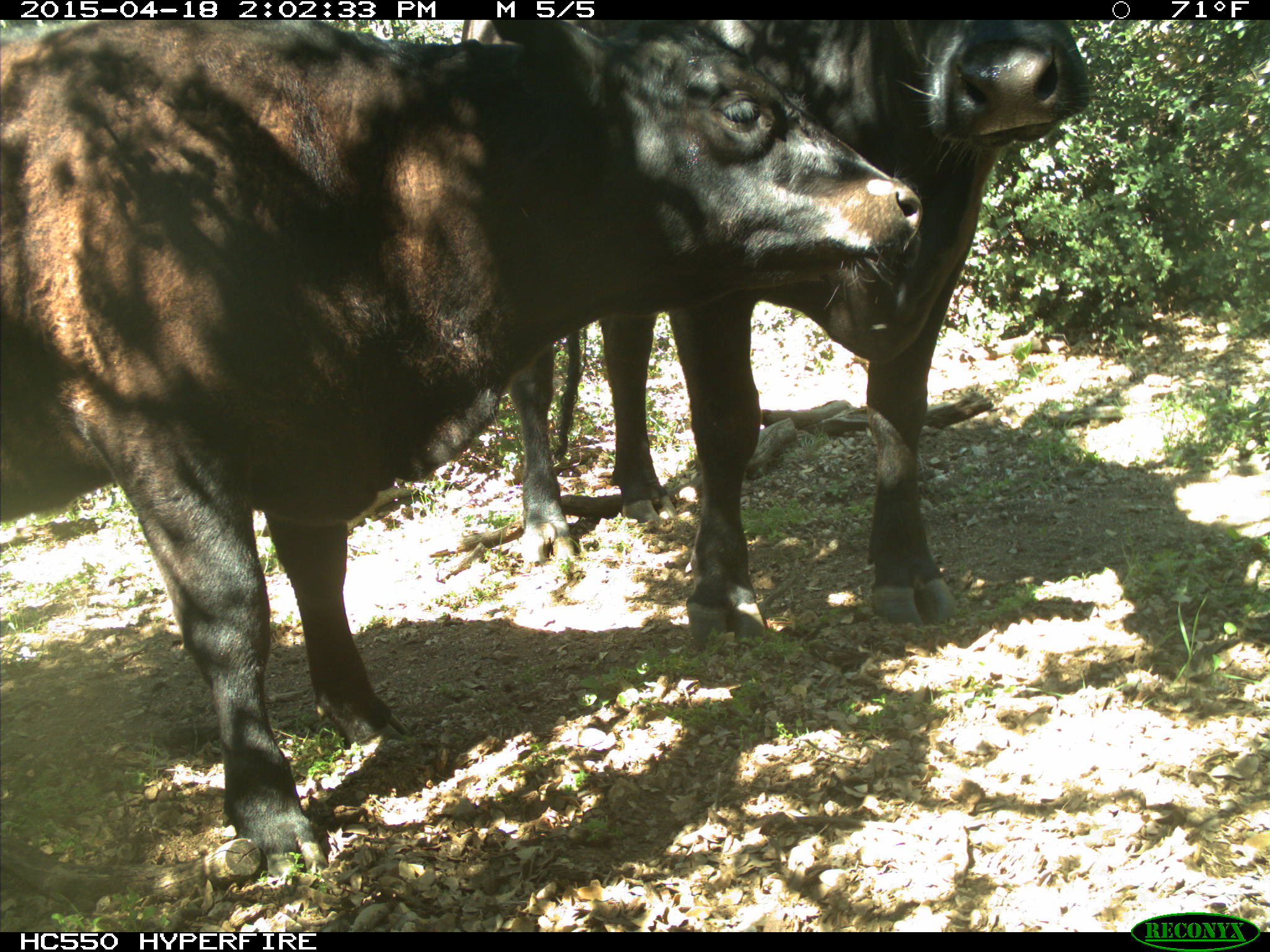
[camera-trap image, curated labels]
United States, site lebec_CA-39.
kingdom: Animalia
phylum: Chordata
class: Mammalia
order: Artiodactyla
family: Bovidae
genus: Bos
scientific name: Bos taurus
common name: domestic cow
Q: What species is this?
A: Bos taurus (domestic cow).